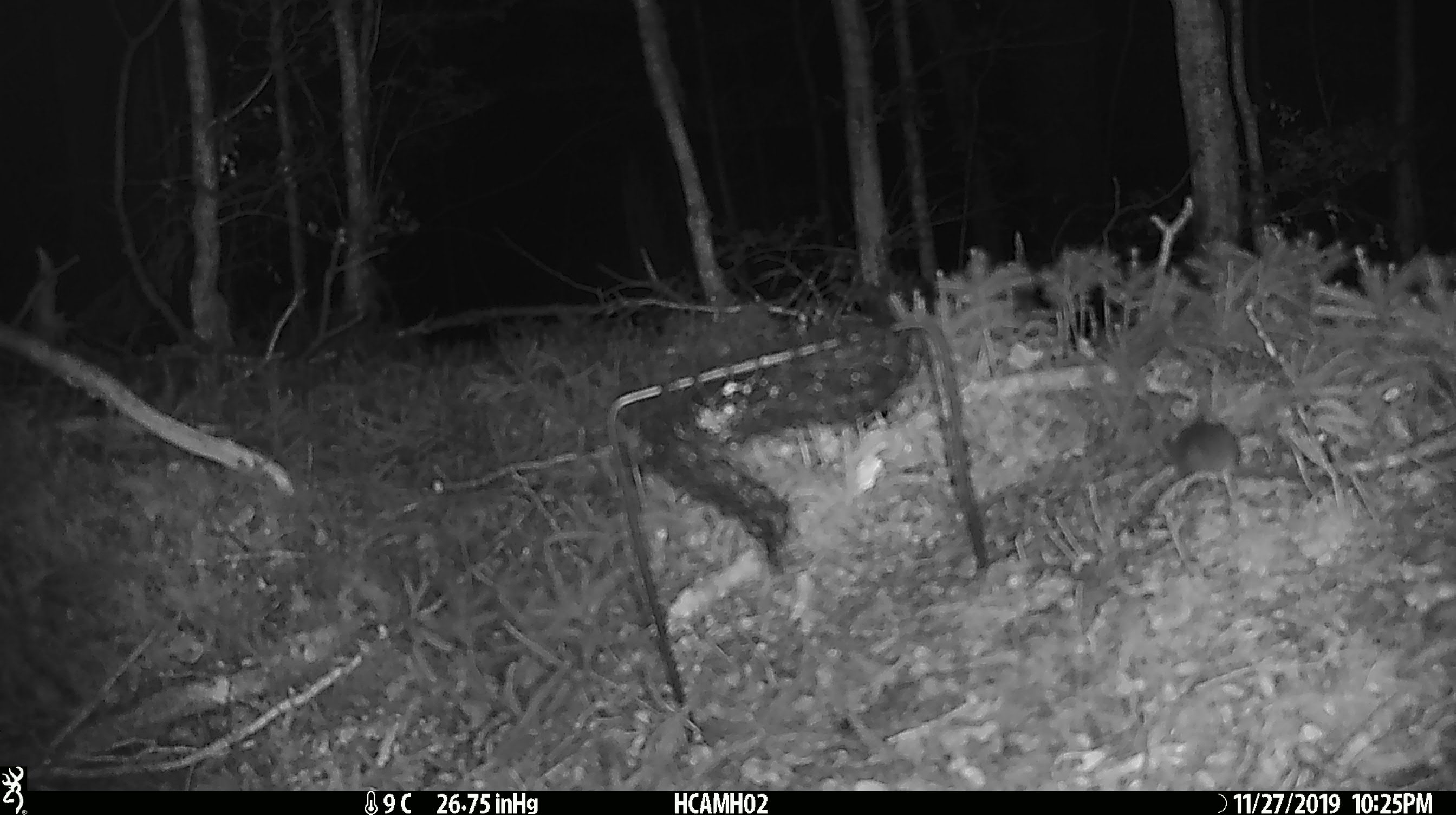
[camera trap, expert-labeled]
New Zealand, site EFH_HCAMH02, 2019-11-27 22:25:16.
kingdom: Animalia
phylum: Chordata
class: Mammalia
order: Rodentia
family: Muridae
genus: Mus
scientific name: Mus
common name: mouse